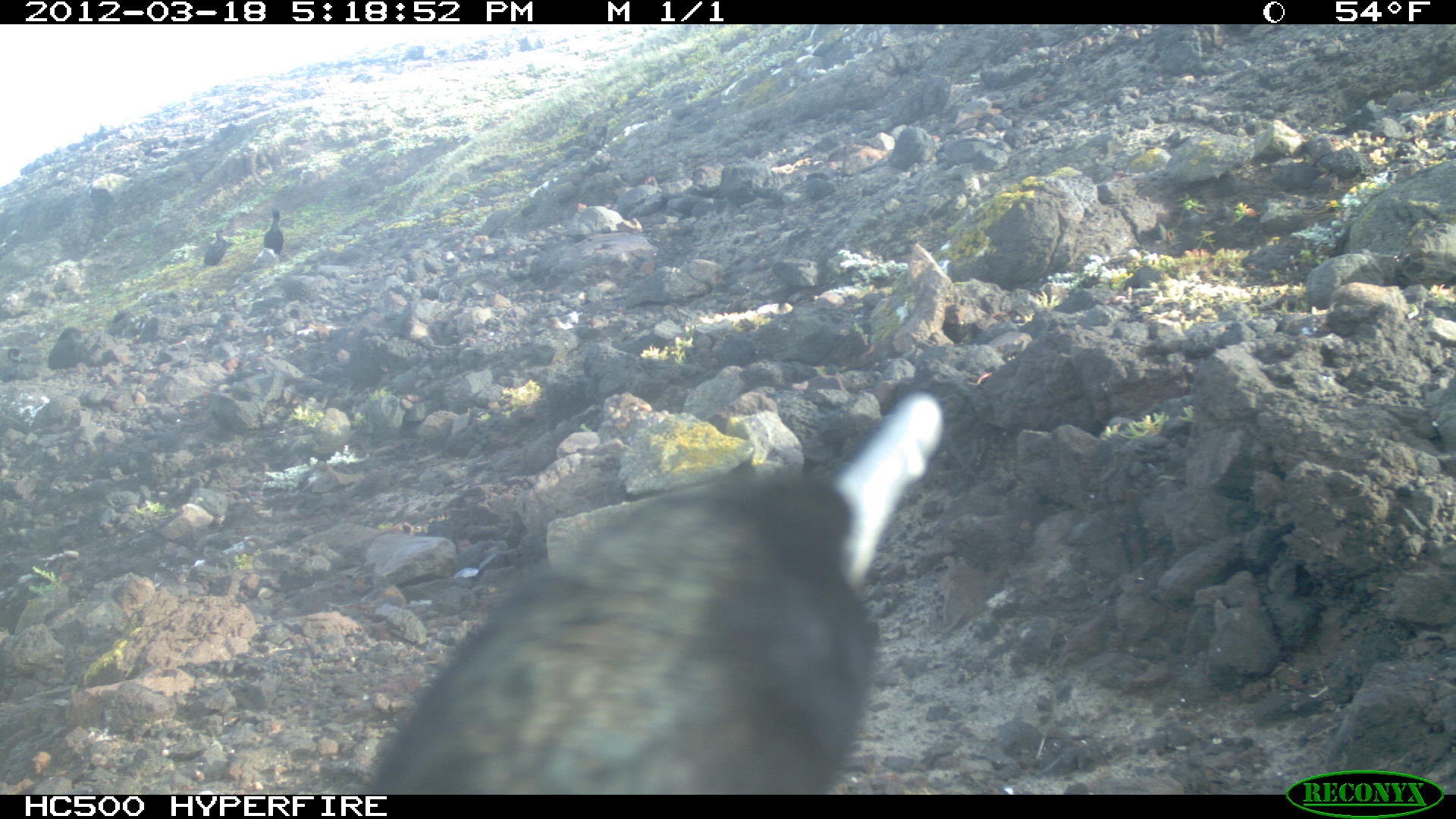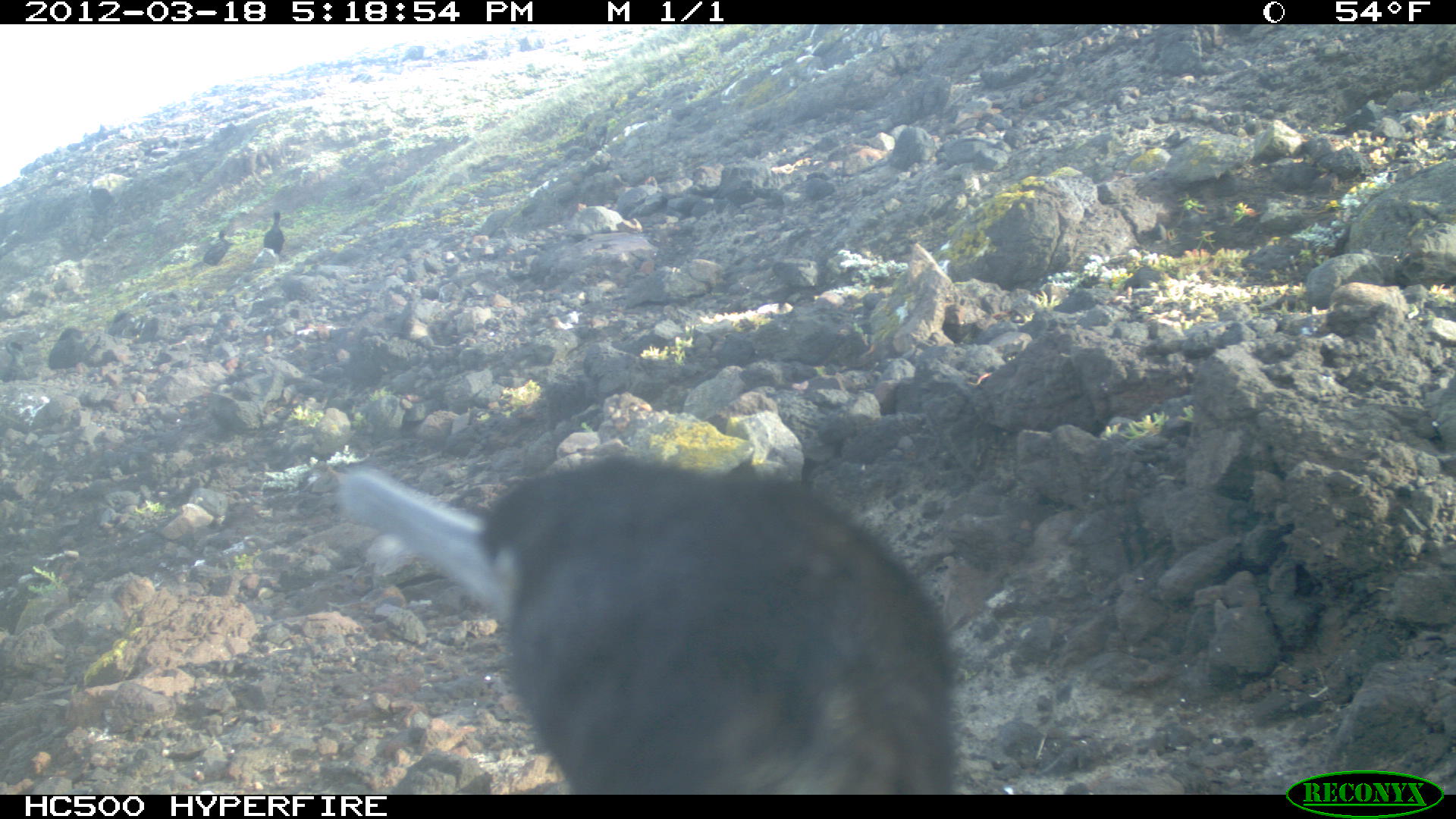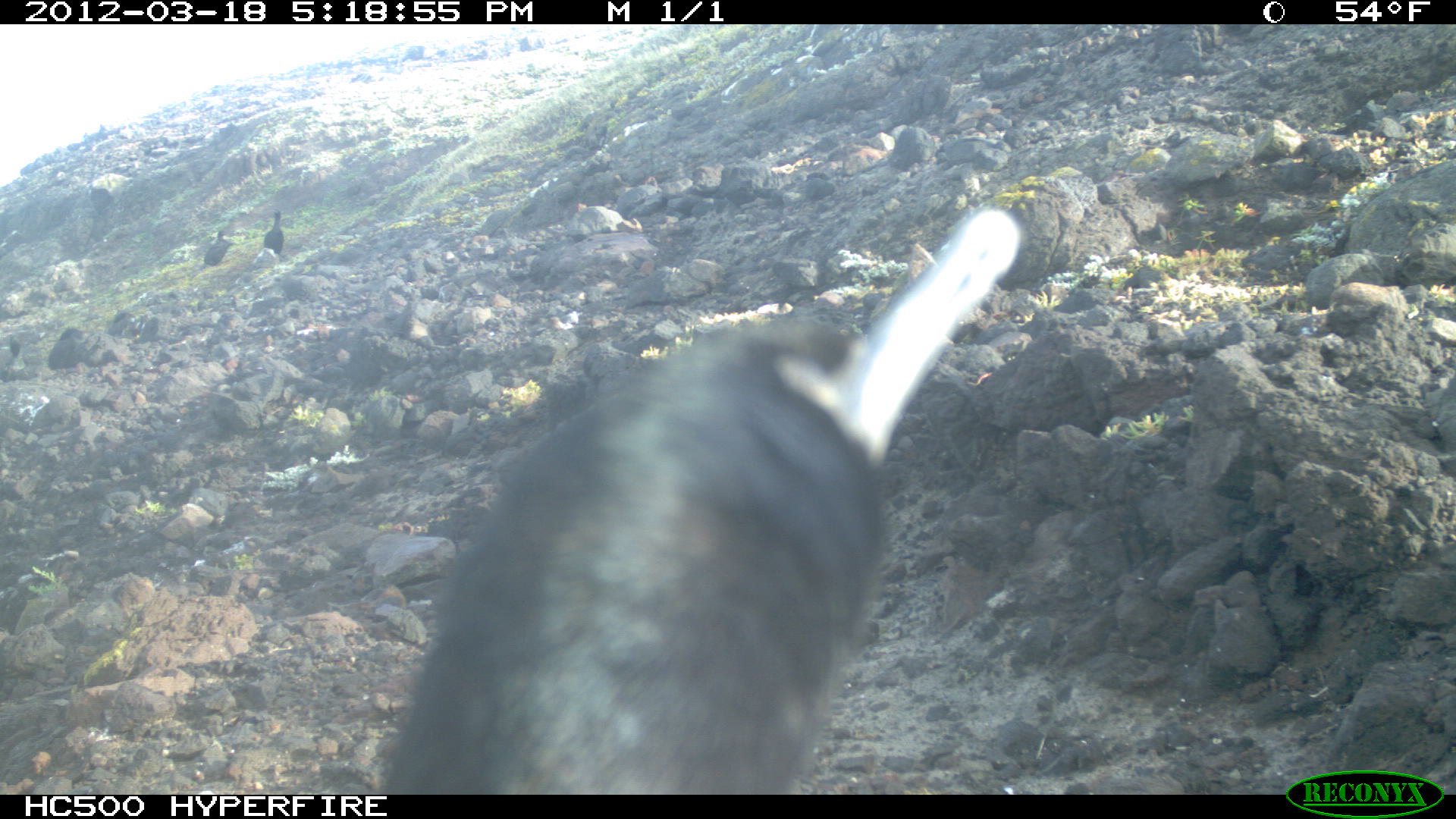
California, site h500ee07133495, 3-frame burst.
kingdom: Animalia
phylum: Chordata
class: Aves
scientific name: Aves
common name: bird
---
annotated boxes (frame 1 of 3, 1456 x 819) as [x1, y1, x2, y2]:
bird: [362, 389, 944, 792]; [48, 325, 82, 371]; [199, 229, 229, 265]; [263, 206, 284, 254]; [133, 317, 159, 343]; [106, 310, 131, 335]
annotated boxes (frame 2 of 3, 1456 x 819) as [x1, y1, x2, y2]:
bird: [338, 452, 956, 793]; [189, 229, 231, 268]; [49, 326, 87, 369]; [263, 210, 284, 253]; [133, 316, 165, 344]; [4, 338, 26, 368]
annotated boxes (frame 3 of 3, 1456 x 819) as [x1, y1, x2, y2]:
bird: [372, 202, 1021, 795]; [183, 227, 237, 280]; [263, 205, 284, 253]